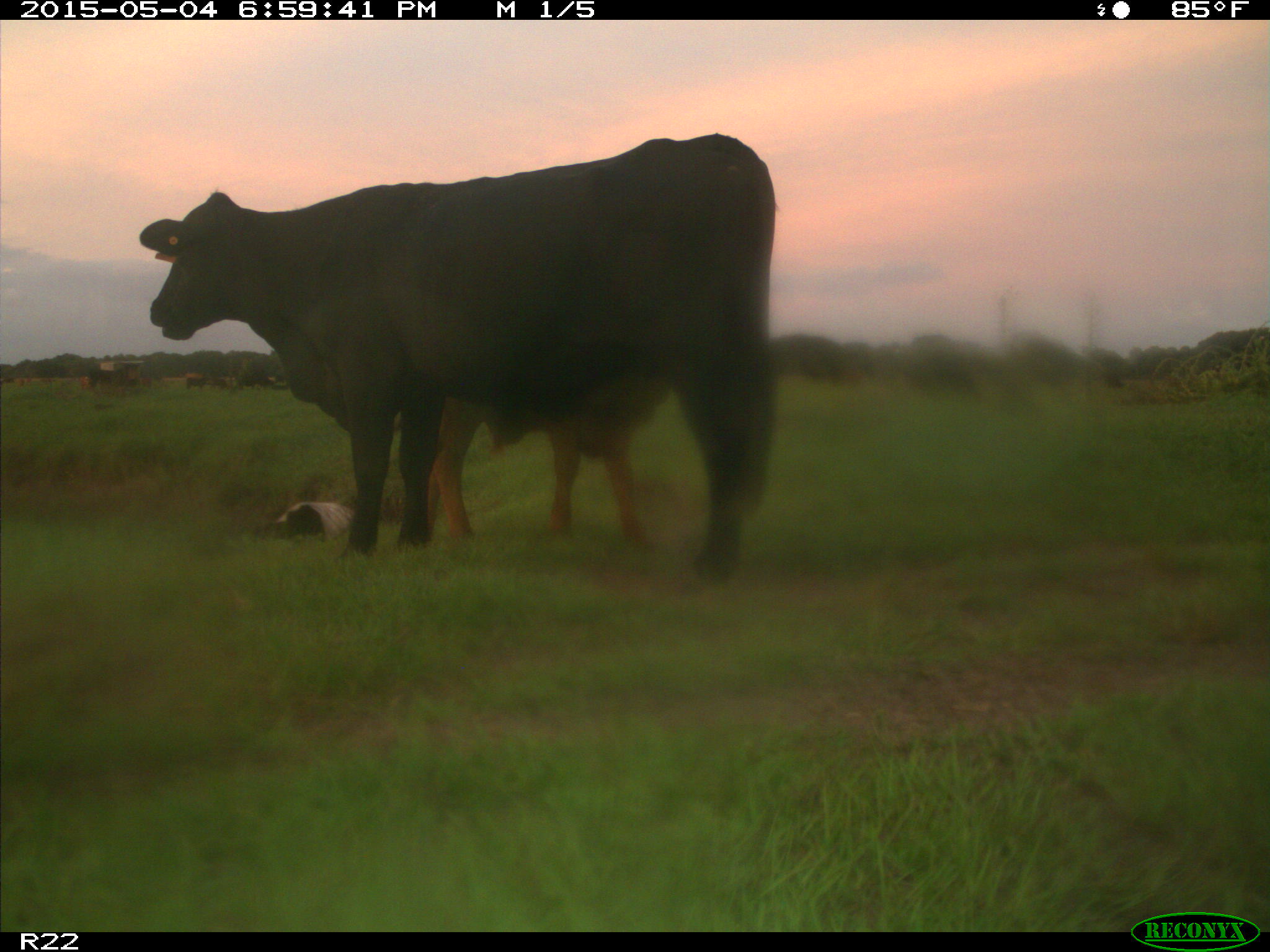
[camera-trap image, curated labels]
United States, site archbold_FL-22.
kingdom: Animalia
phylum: Chordata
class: Mammalia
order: Artiodactyla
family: Bovidae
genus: Bos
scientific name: Bos taurus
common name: domestic cow